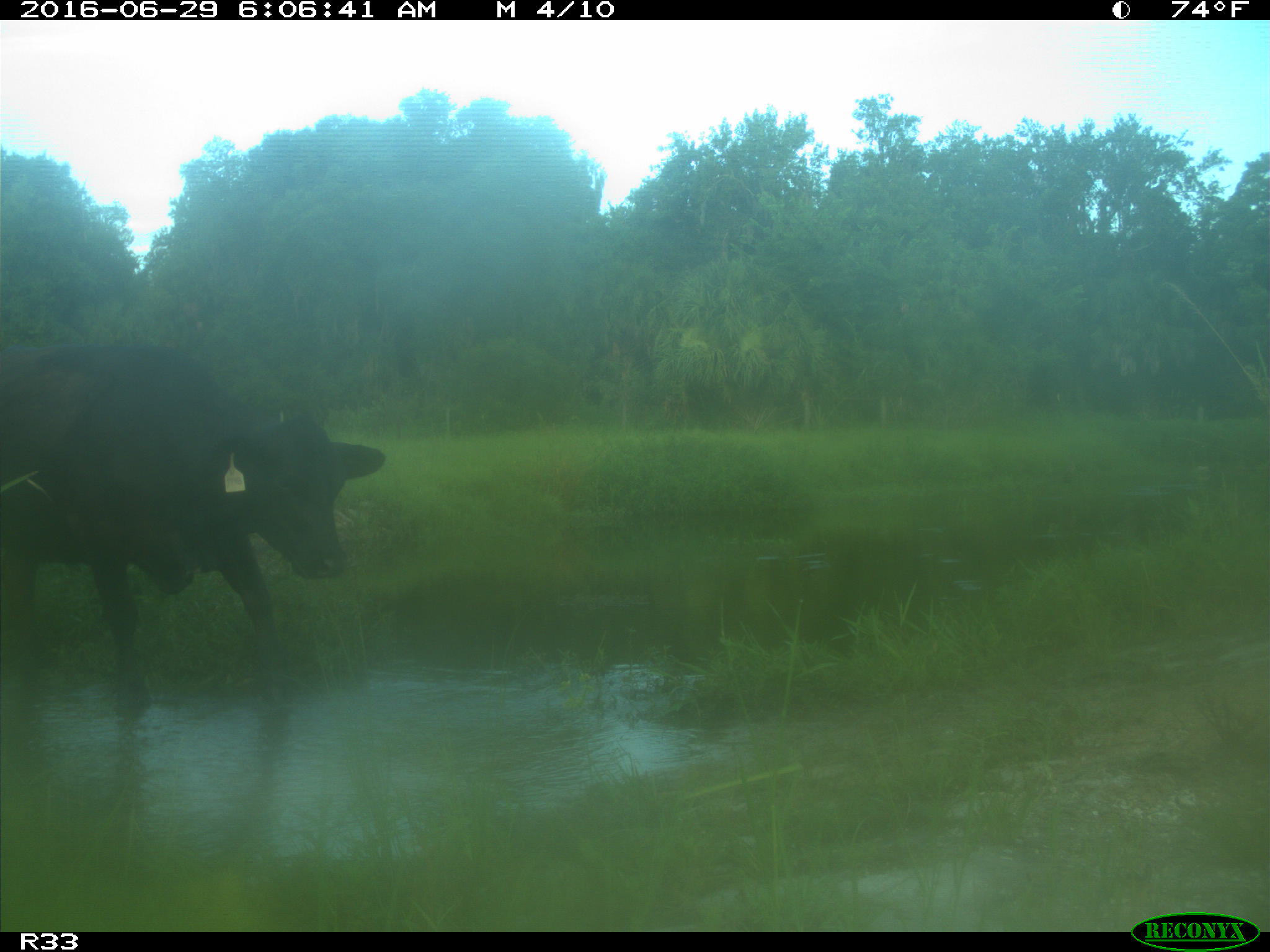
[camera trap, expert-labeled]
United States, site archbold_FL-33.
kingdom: Animalia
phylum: Chordata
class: Mammalia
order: Artiodactyla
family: Bovidae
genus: Bos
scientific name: Bos taurus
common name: domestic cow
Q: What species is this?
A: Bos taurus (domestic cow).